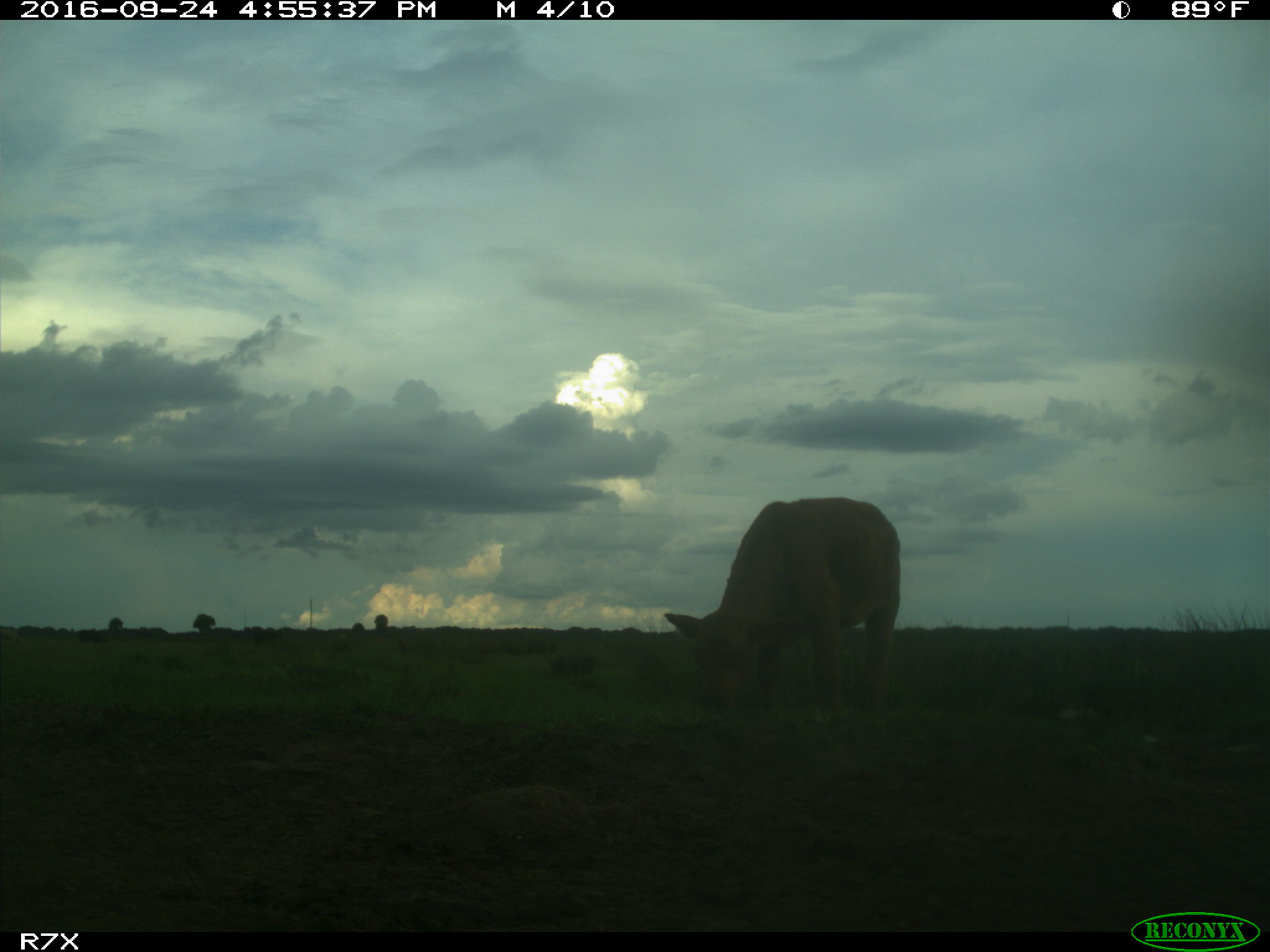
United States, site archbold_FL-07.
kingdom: Animalia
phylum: Chordata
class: Mammalia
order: Artiodactyla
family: Bovidae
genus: Bos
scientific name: Bos taurus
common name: domestic cow